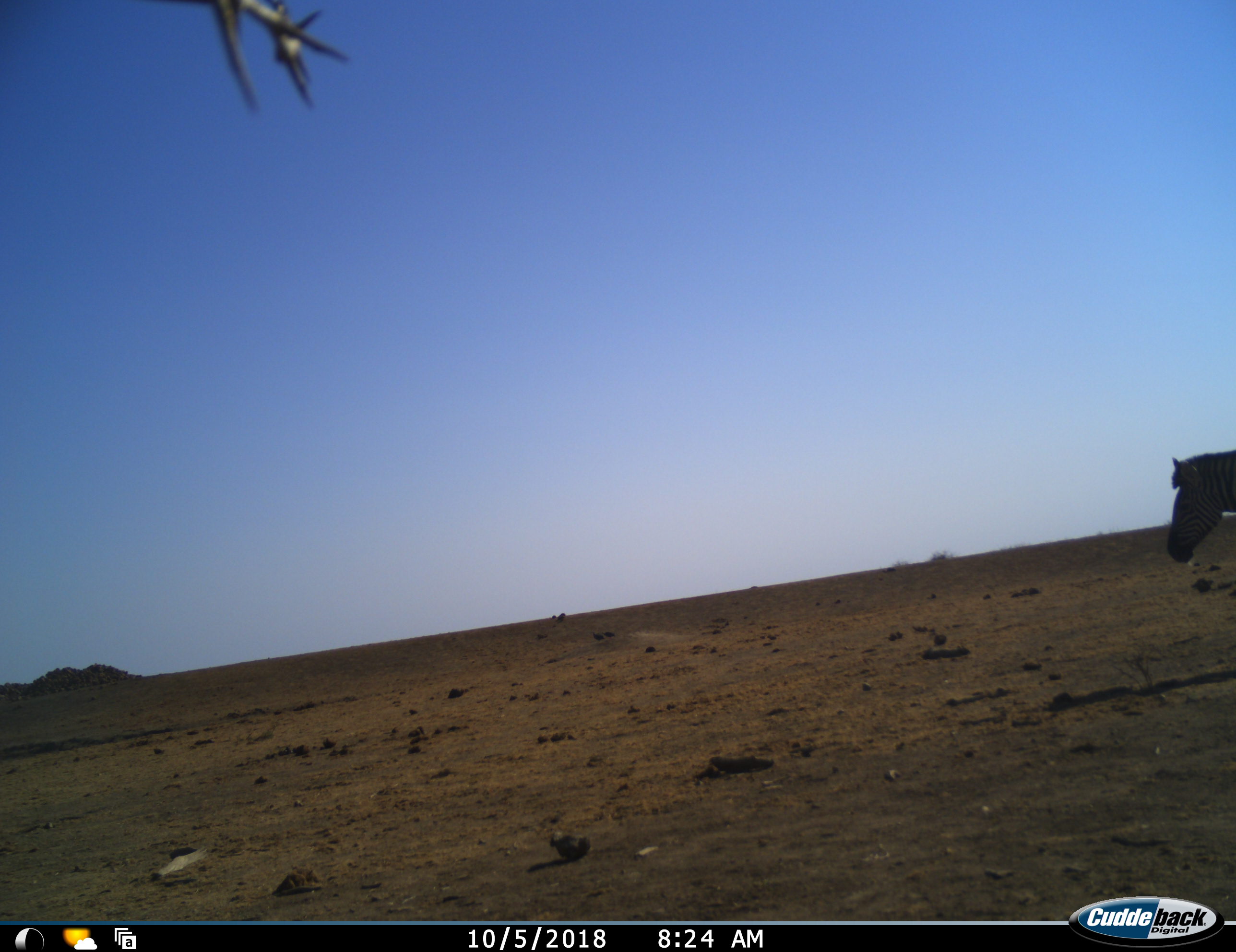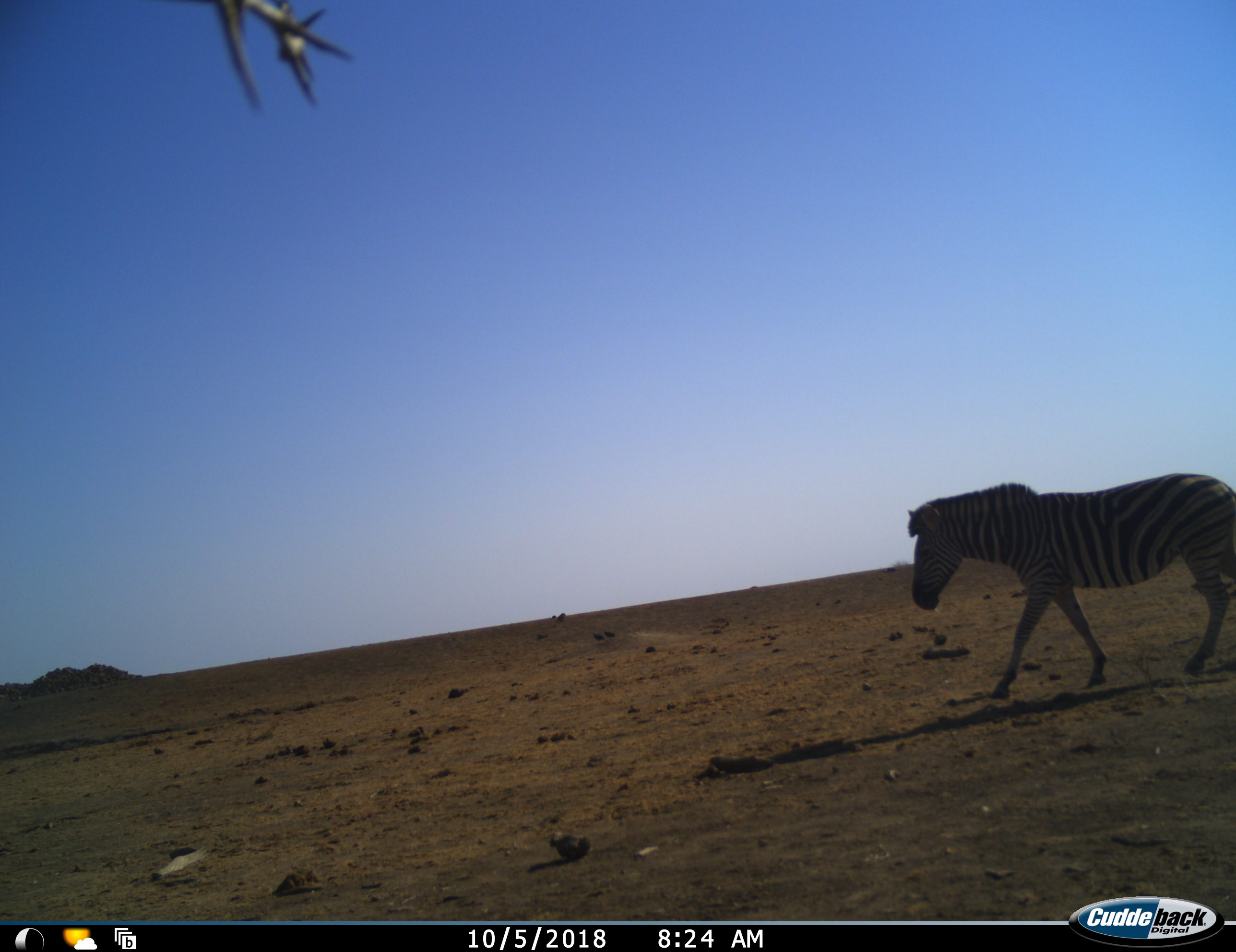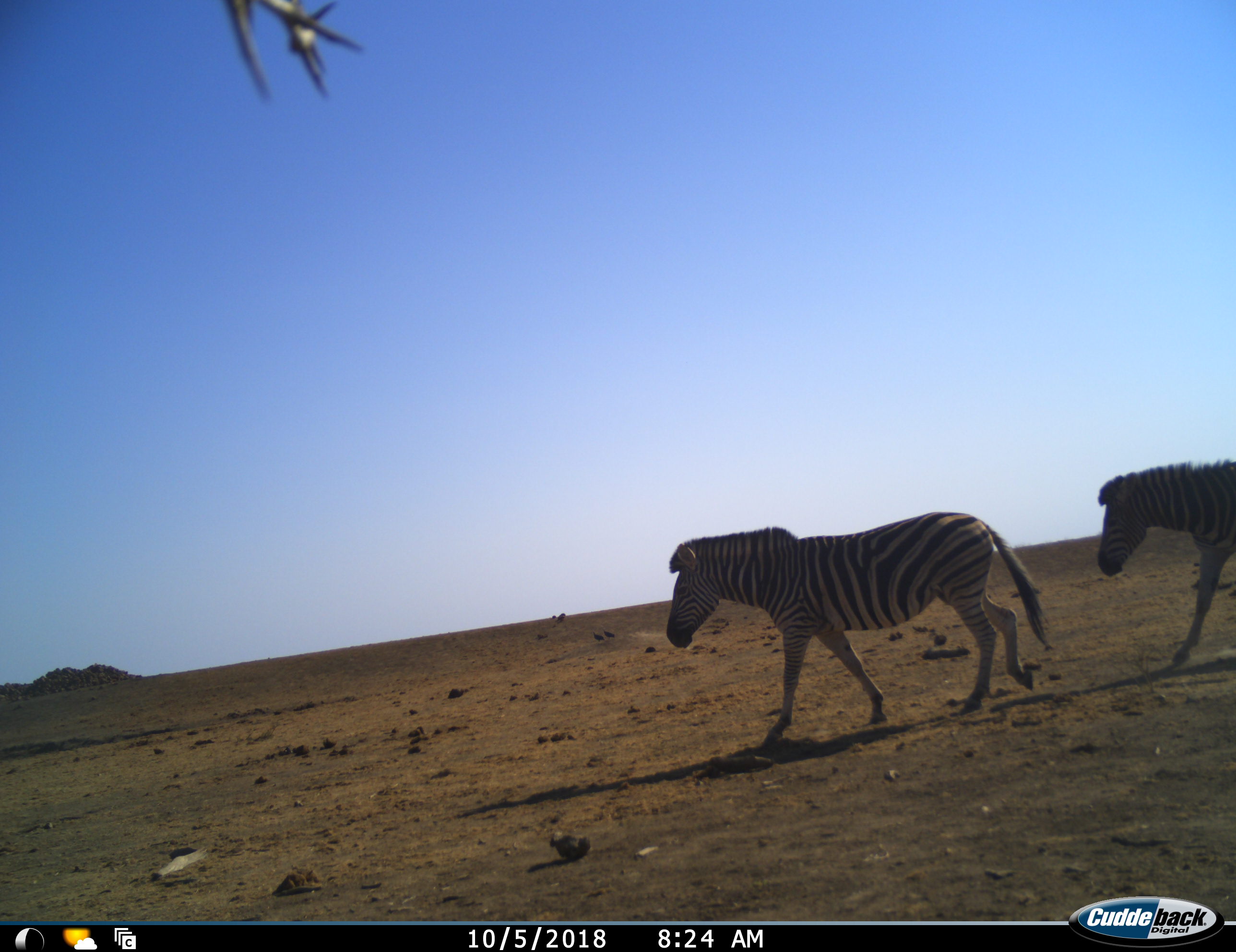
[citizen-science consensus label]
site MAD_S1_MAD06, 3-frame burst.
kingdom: Animalia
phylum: Chordata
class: Mammalia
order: Perissodactyla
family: Equidae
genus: Equus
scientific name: Equus quagga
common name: plains zebra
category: zebraplains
Zebraplains (plains zebra) (Equus quagga), count 2. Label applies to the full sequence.